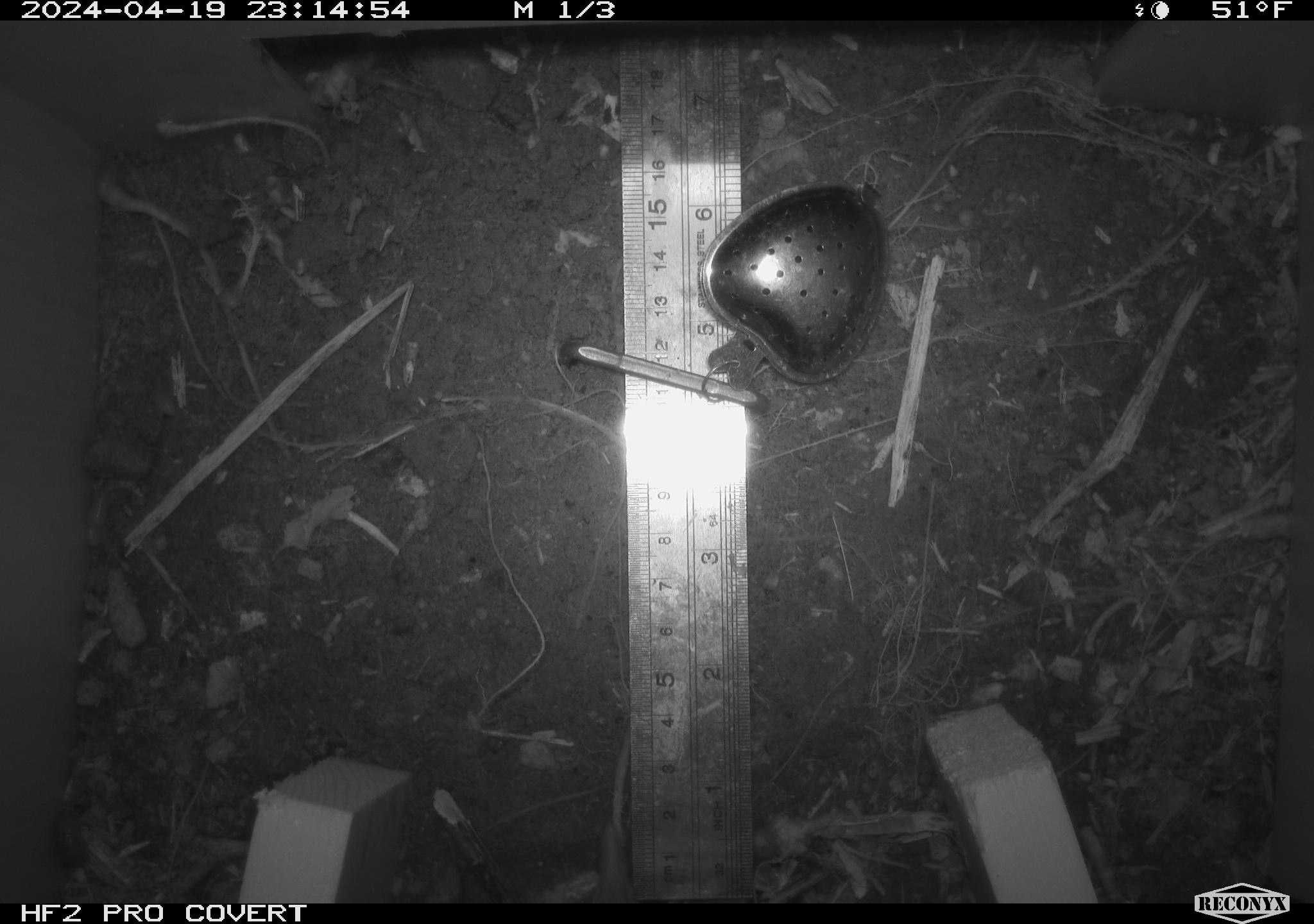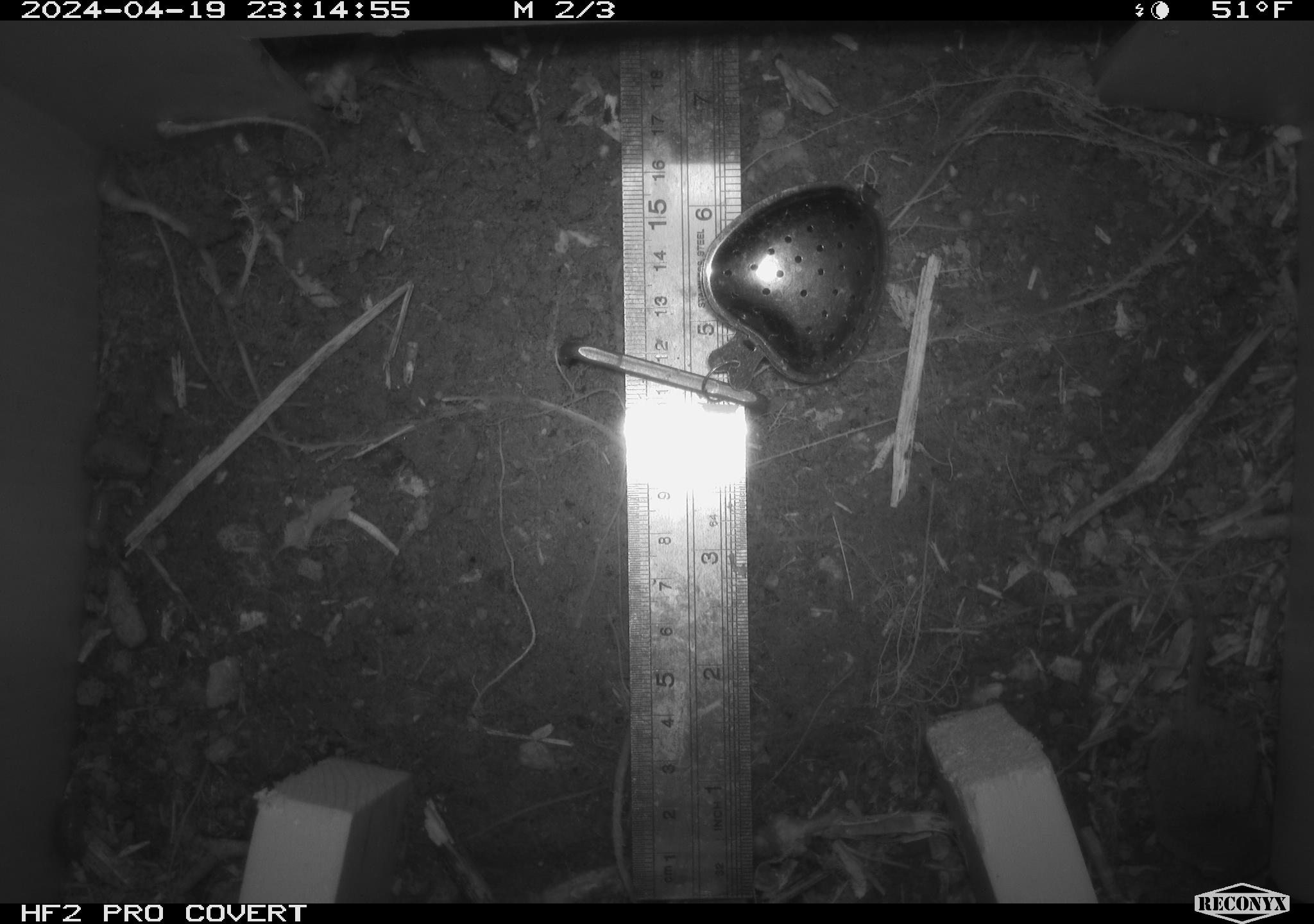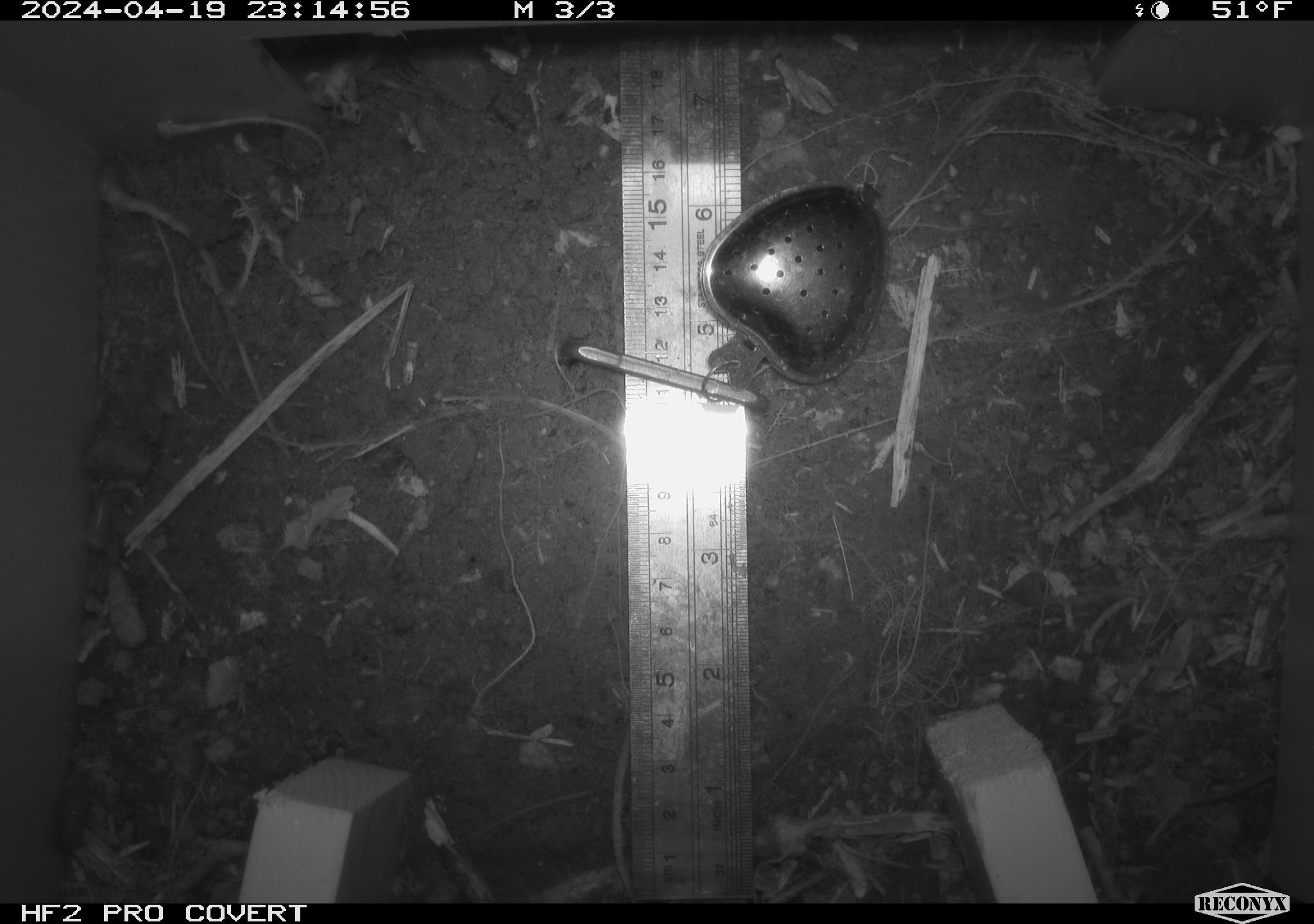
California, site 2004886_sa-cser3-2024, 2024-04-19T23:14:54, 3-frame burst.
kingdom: Animalia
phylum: Chordata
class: Mammalia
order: Eulipotyphla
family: Soricidae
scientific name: Soricidae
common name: shrews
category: soricidae family